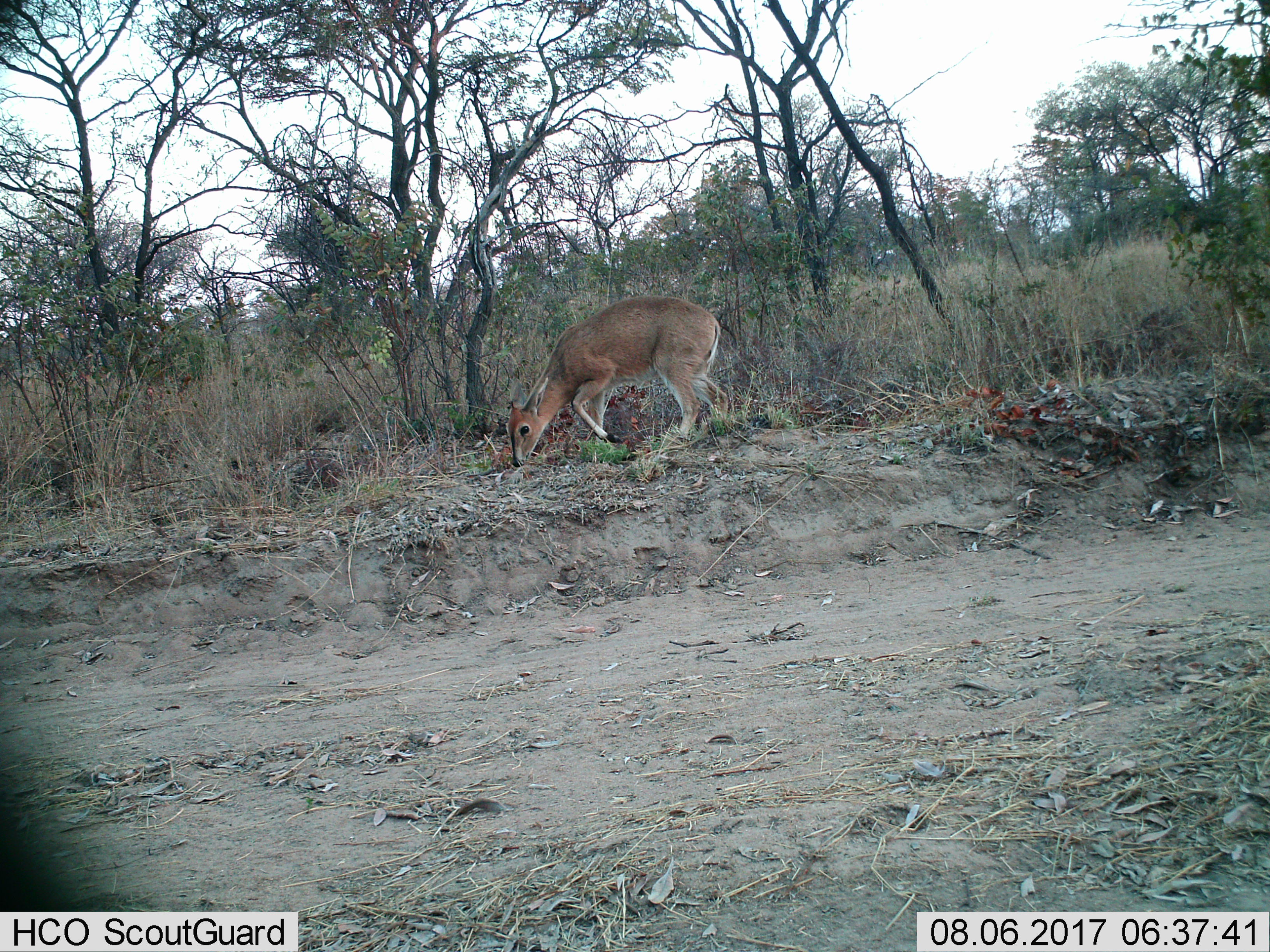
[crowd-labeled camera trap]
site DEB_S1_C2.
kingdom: Animalia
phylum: Chordata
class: Mammalia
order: Artiodactyla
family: Bovidae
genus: Sylvicapra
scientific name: Sylvicapra grimmia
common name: common duiker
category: duikercommongrey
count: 1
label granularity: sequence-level